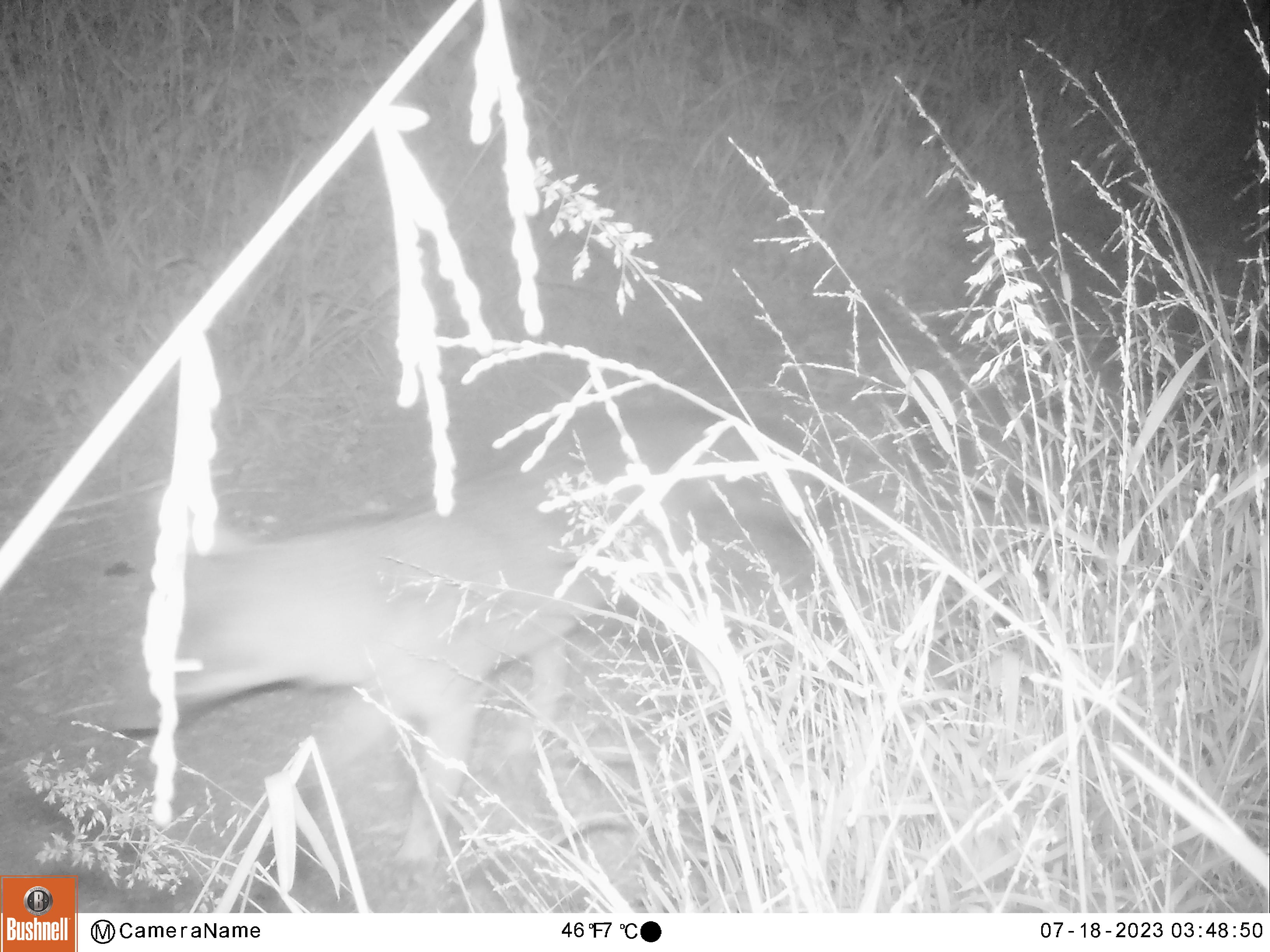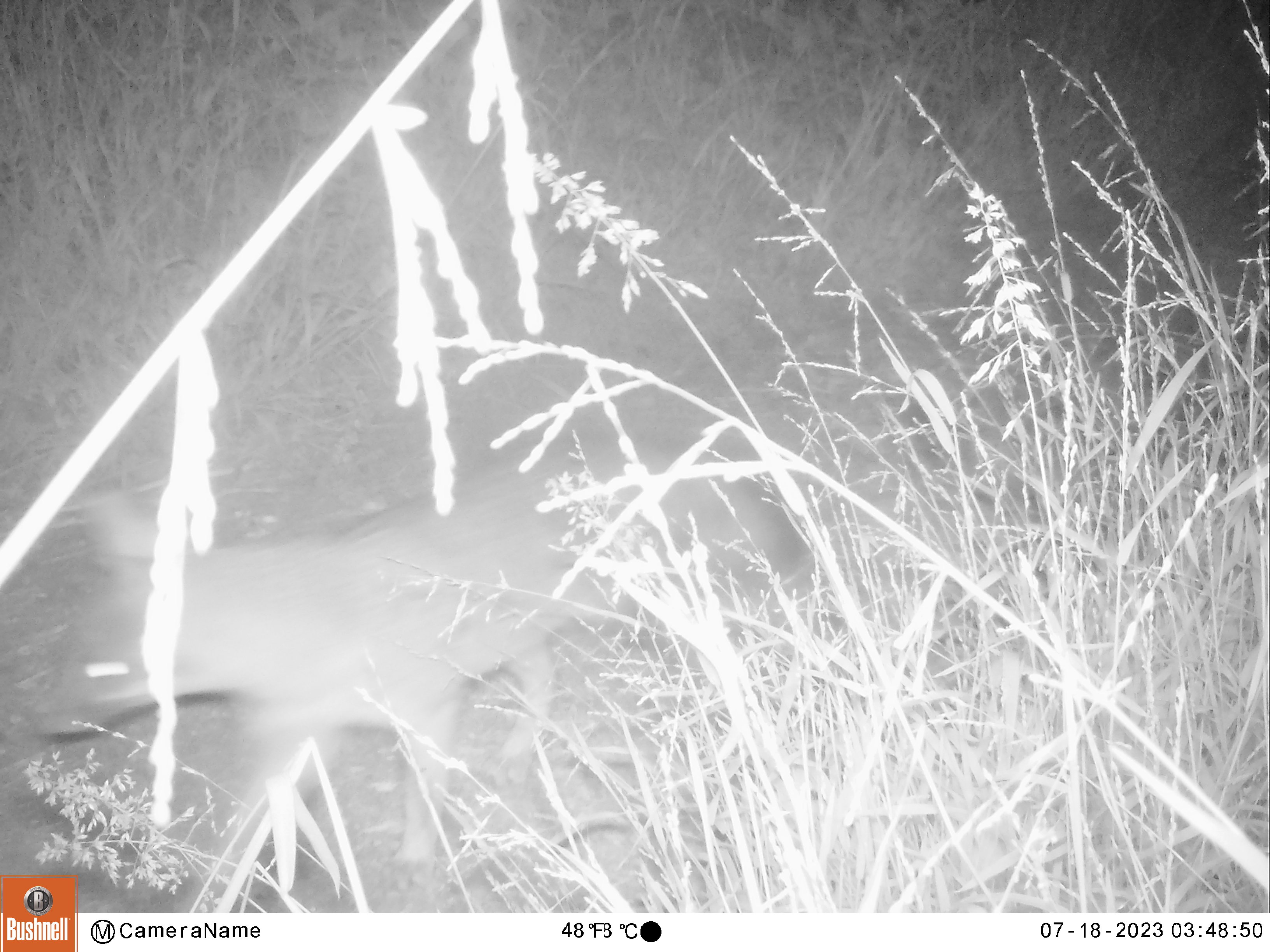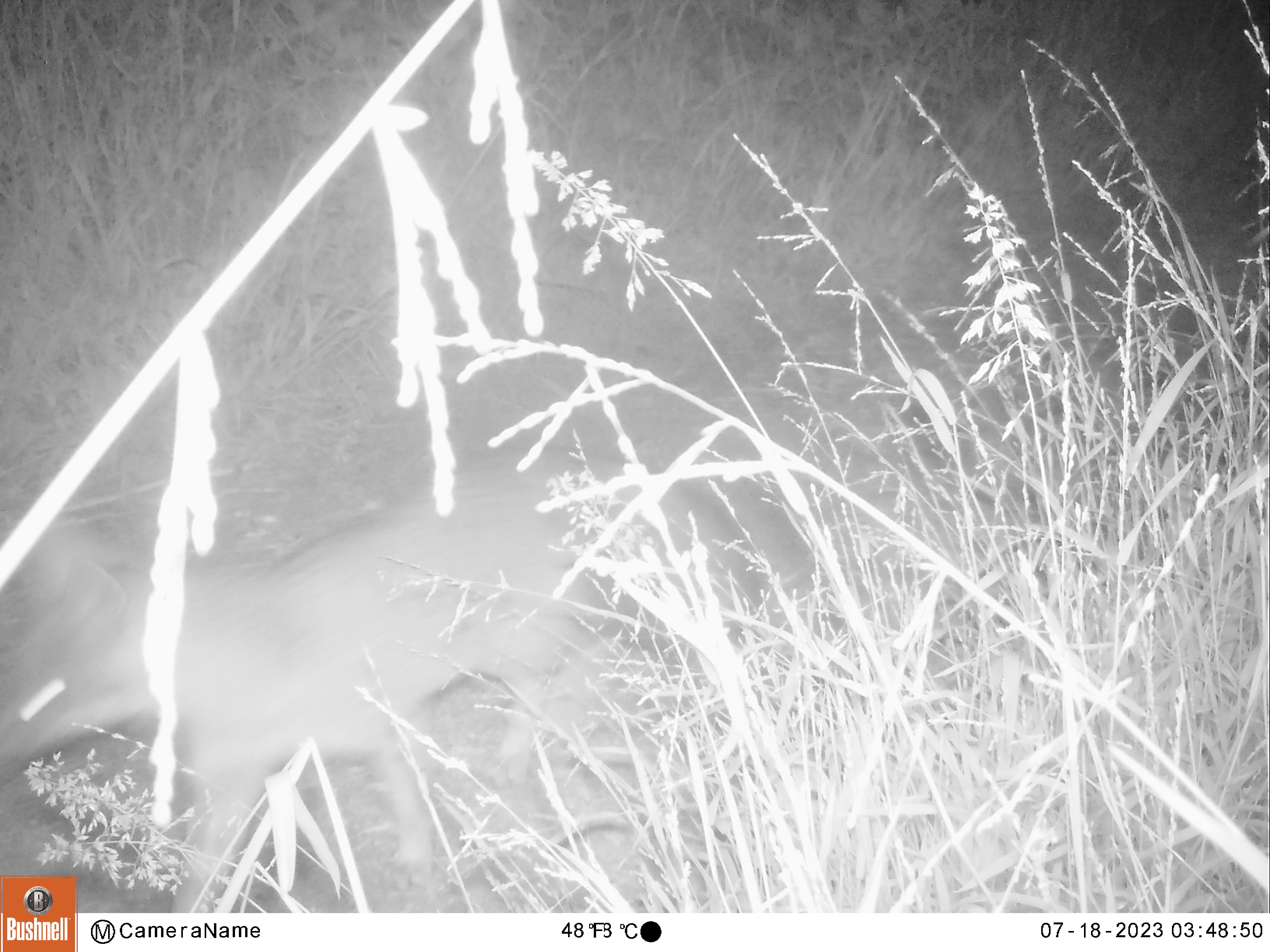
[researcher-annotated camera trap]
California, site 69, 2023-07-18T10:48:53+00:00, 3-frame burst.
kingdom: Animalia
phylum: Chordata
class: Mammalia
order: Carnivora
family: Canidae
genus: Urocyon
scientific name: Urocyon cinereoargenteus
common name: gray fox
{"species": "gray fox (Urocyon cinereoargenteus)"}